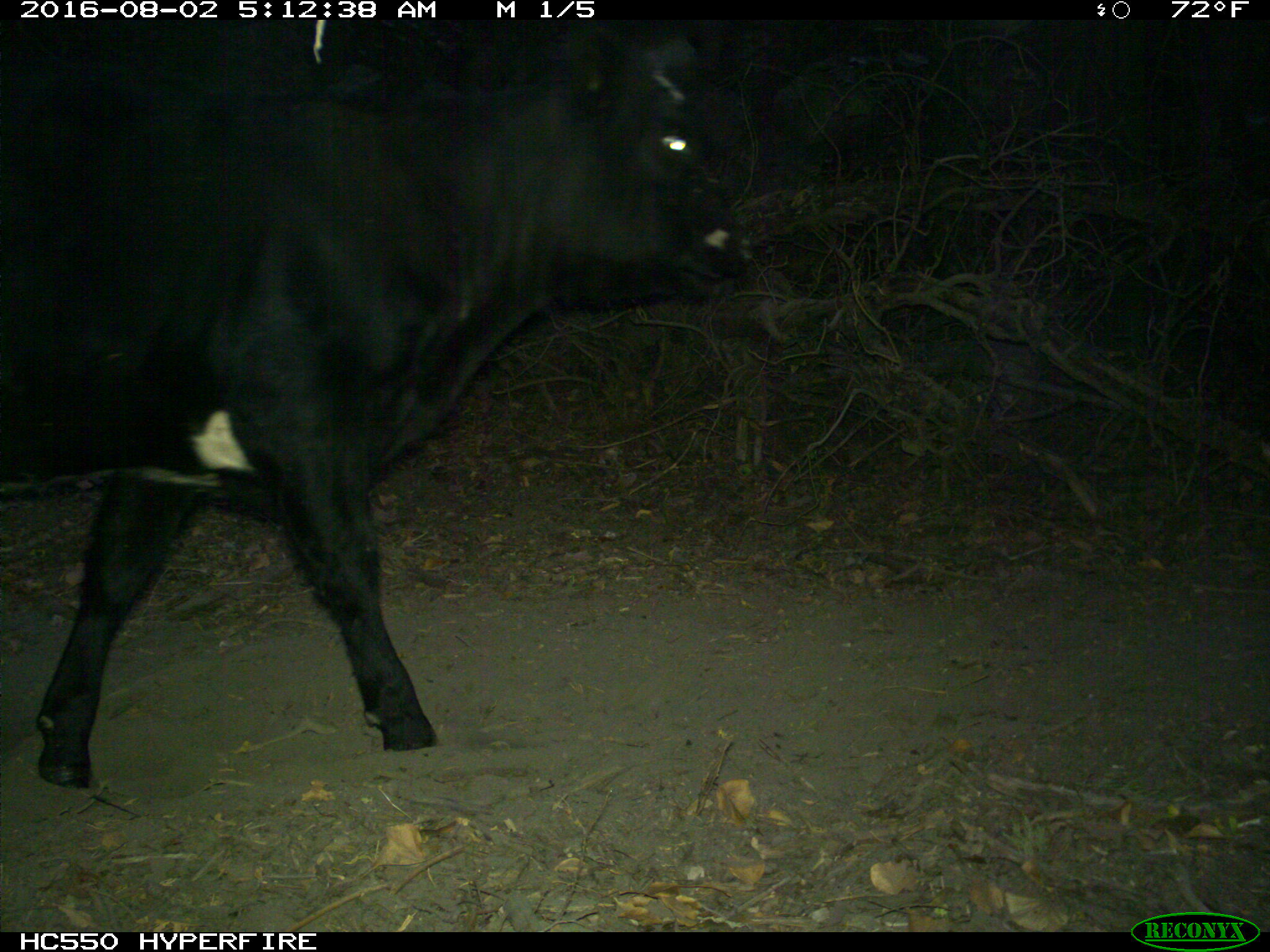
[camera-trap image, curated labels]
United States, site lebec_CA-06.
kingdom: Animalia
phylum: Chordata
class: Mammalia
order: Artiodactyla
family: Bovidae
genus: Bos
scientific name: Bos taurus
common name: domestic cow